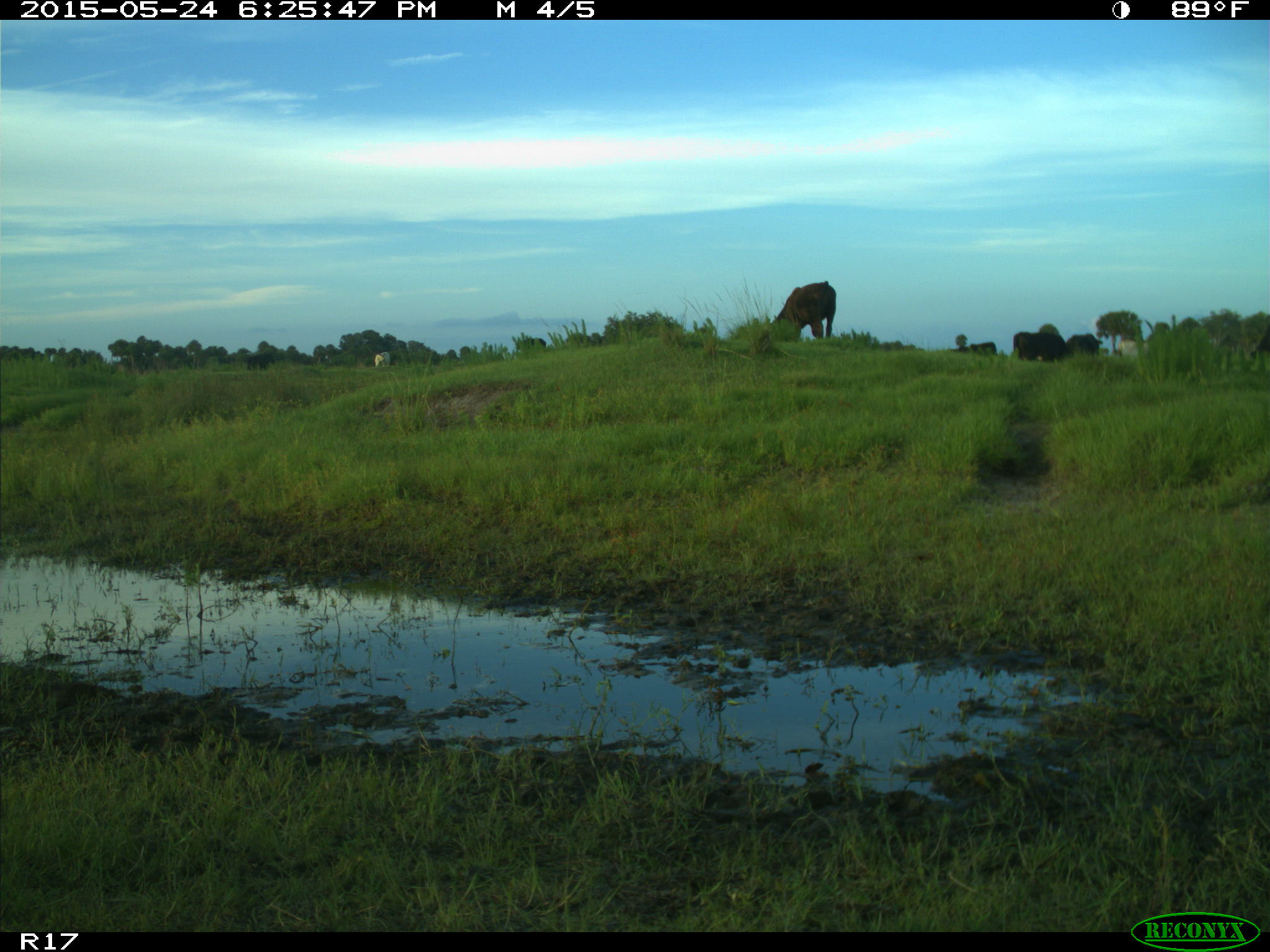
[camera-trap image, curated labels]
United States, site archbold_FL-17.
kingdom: Animalia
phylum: Chordata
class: Mammalia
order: Artiodactyla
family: Bovidae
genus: Bos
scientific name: Bos taurus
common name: domestic cow